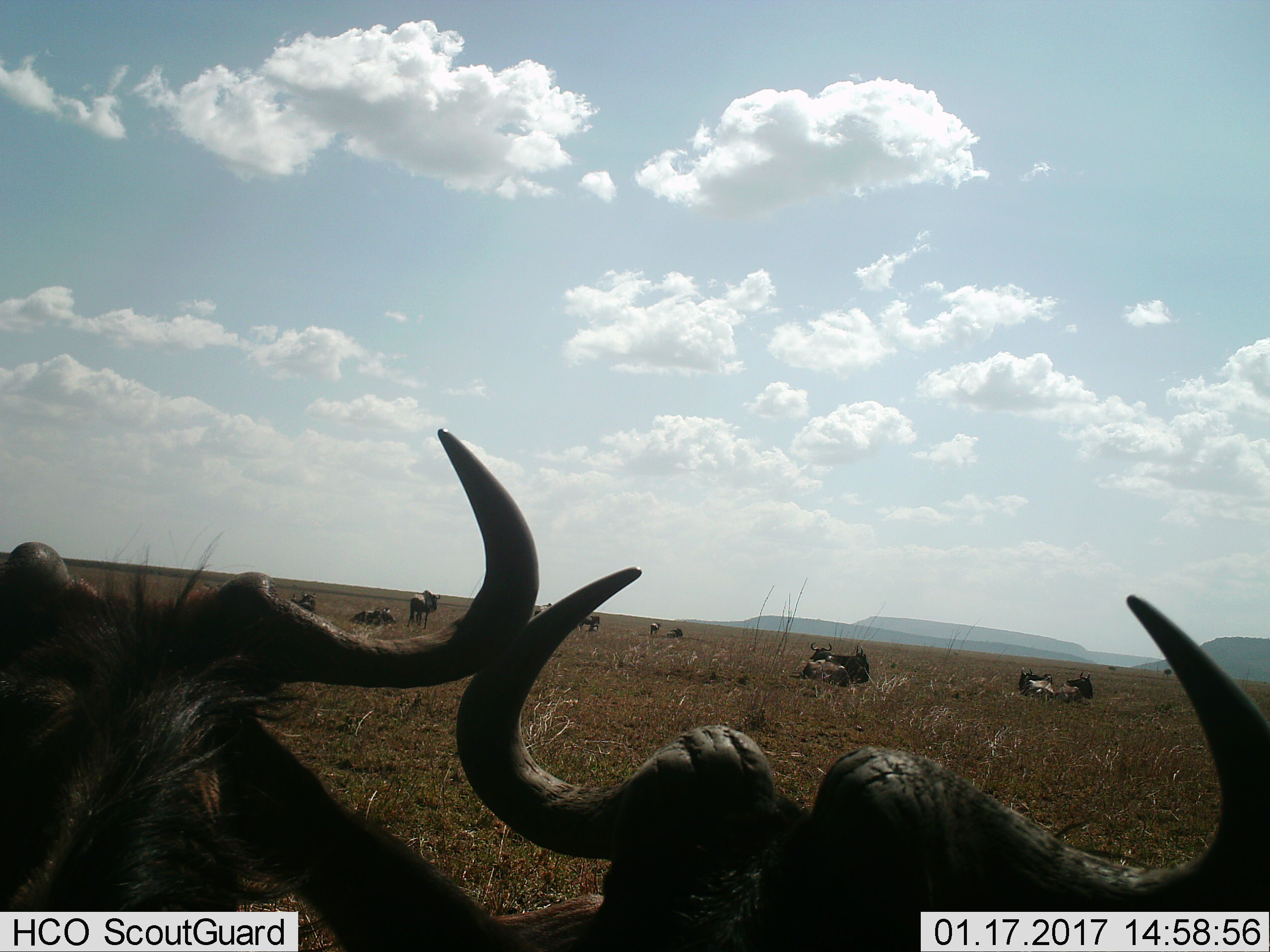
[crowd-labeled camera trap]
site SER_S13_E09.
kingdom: Animalia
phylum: Chordata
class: Mammalia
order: Artiodactyla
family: Bovidae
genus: Connochaetes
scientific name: Connochaetes taurinus taurinus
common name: blue wildebeest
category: wildebeestblue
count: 11-50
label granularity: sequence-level